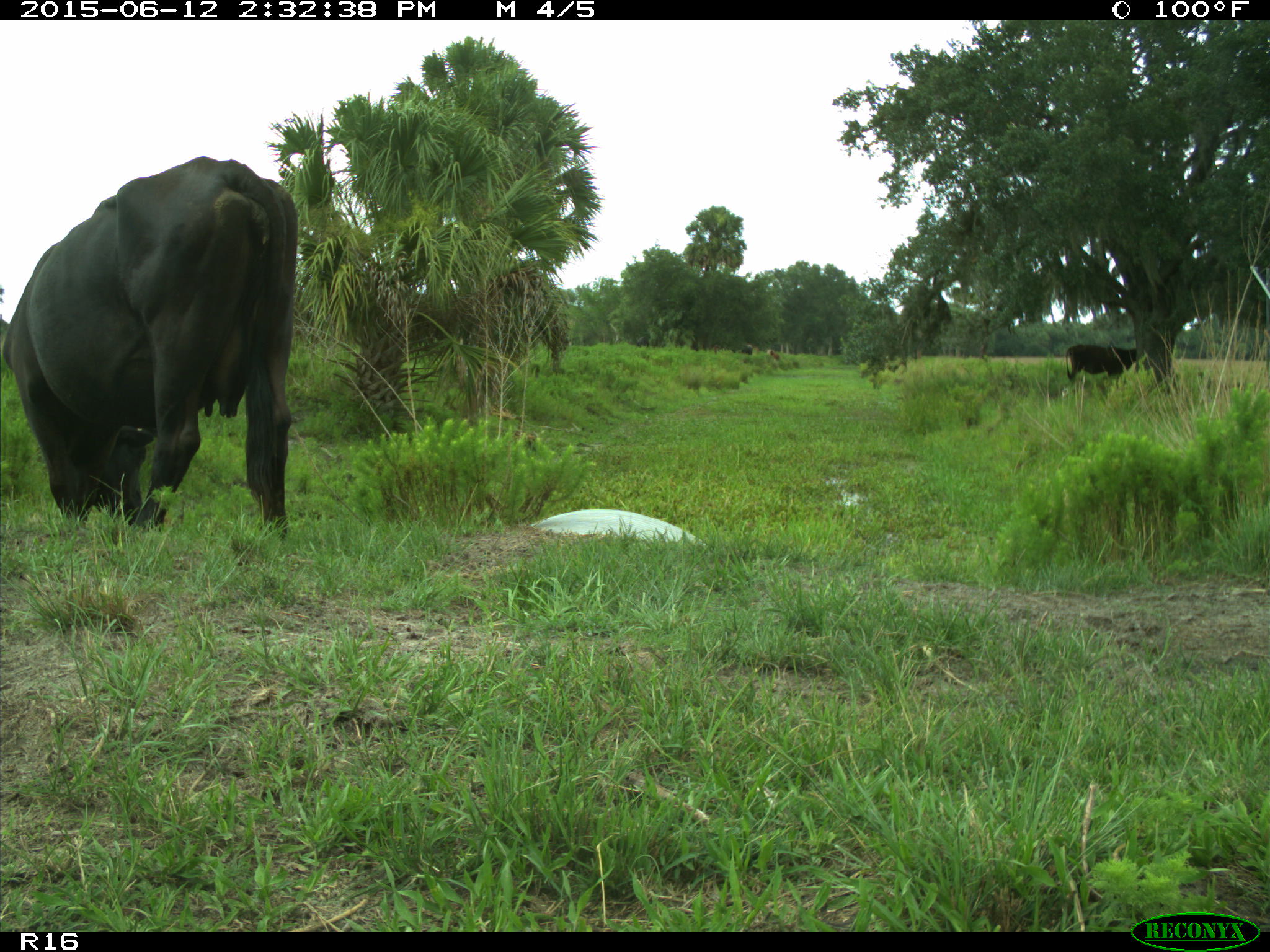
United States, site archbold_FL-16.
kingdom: Animalia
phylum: Chordata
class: Mammalia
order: Artiodactyla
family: Bovidae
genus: Bos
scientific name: Bos taurus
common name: domestic cow